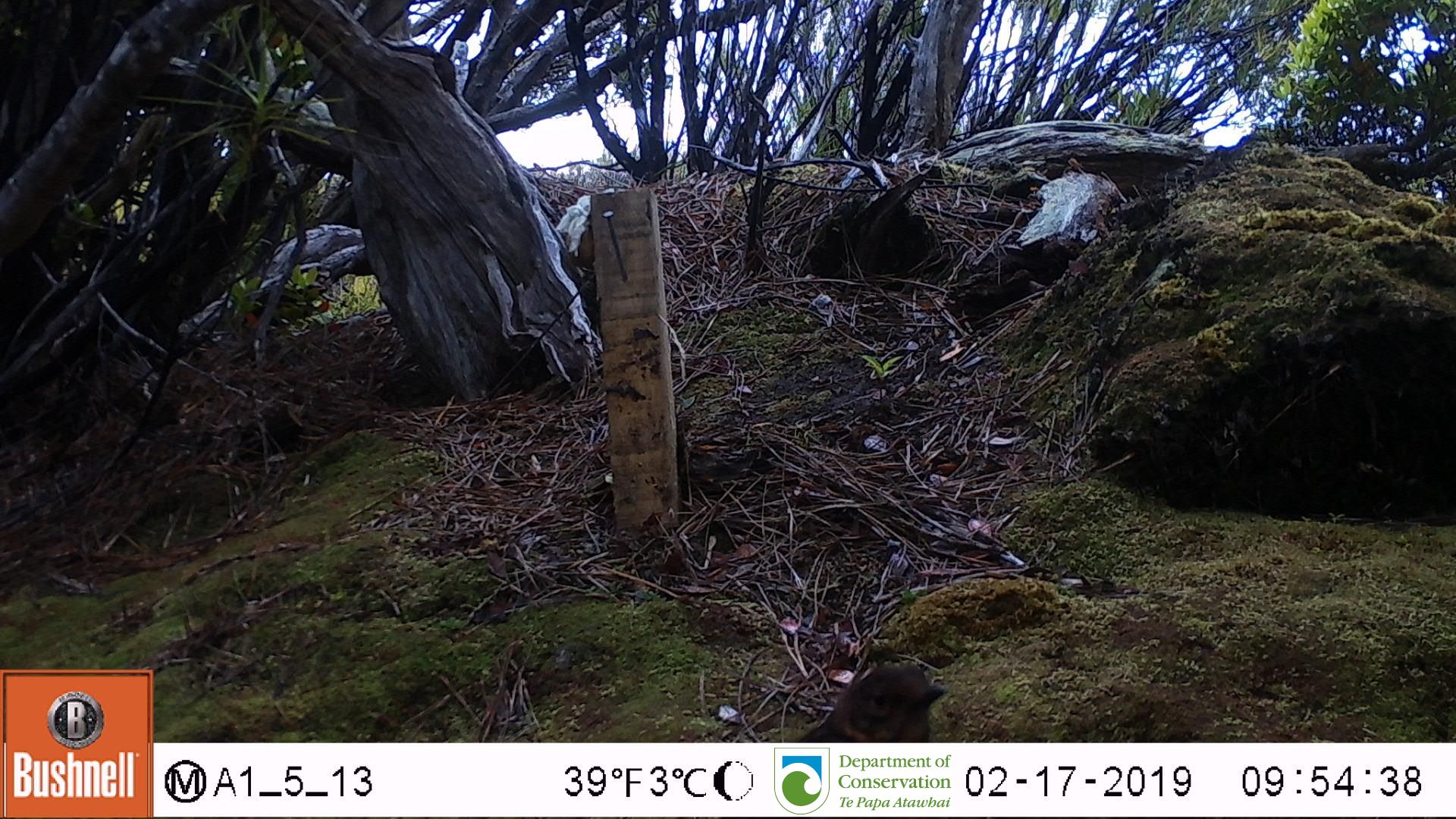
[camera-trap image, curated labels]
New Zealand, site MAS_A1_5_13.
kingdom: Animalia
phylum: Chordata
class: Aves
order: Passeriformes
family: Turdidae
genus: Turdus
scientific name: Turdus merula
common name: eurasian blackbird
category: blackbird